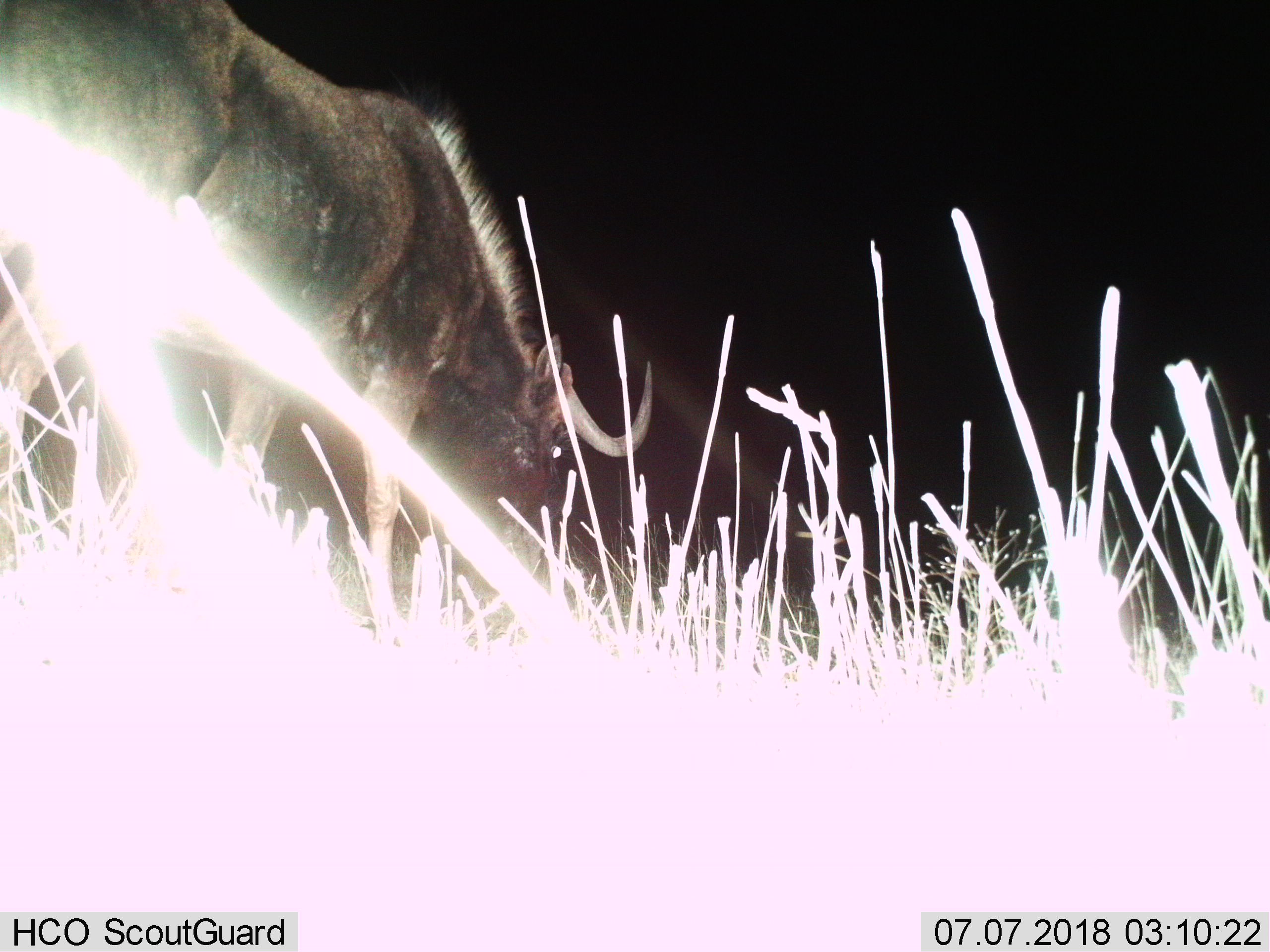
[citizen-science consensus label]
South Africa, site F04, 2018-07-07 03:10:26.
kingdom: Animalia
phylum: Chordata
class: Mammalia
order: Artiodactyla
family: Bovidae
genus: Connochaetes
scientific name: Connochaetes gnou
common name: black wildebeest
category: wildebeestblack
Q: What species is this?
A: Wildebeestblack (black wildebeest) (Connochaetes gnou).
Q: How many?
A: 1.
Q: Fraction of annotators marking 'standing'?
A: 0%.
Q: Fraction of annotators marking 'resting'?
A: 0%.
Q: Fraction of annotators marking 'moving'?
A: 0%.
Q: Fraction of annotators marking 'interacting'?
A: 0%.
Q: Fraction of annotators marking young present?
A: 0%.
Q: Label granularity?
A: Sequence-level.